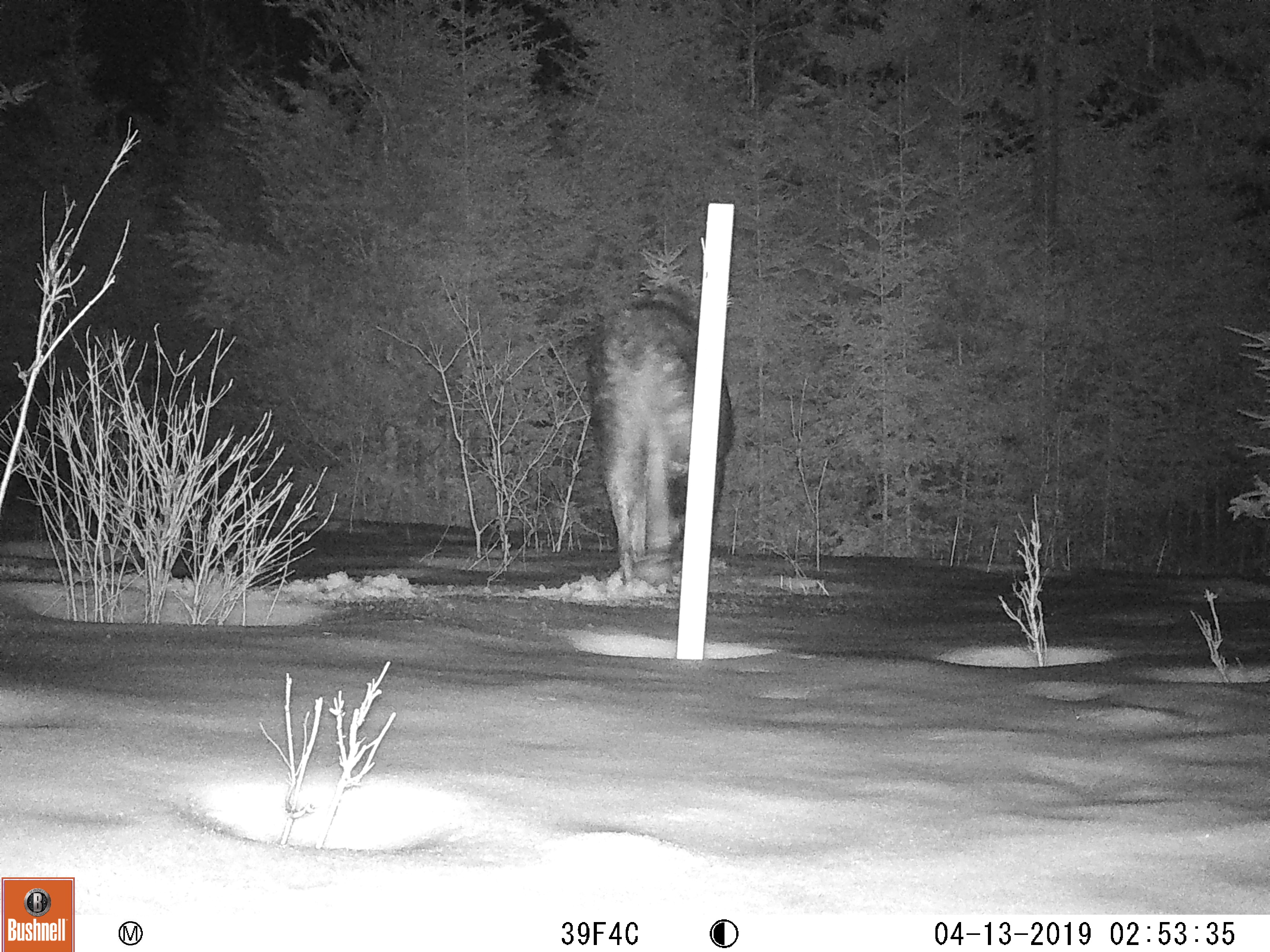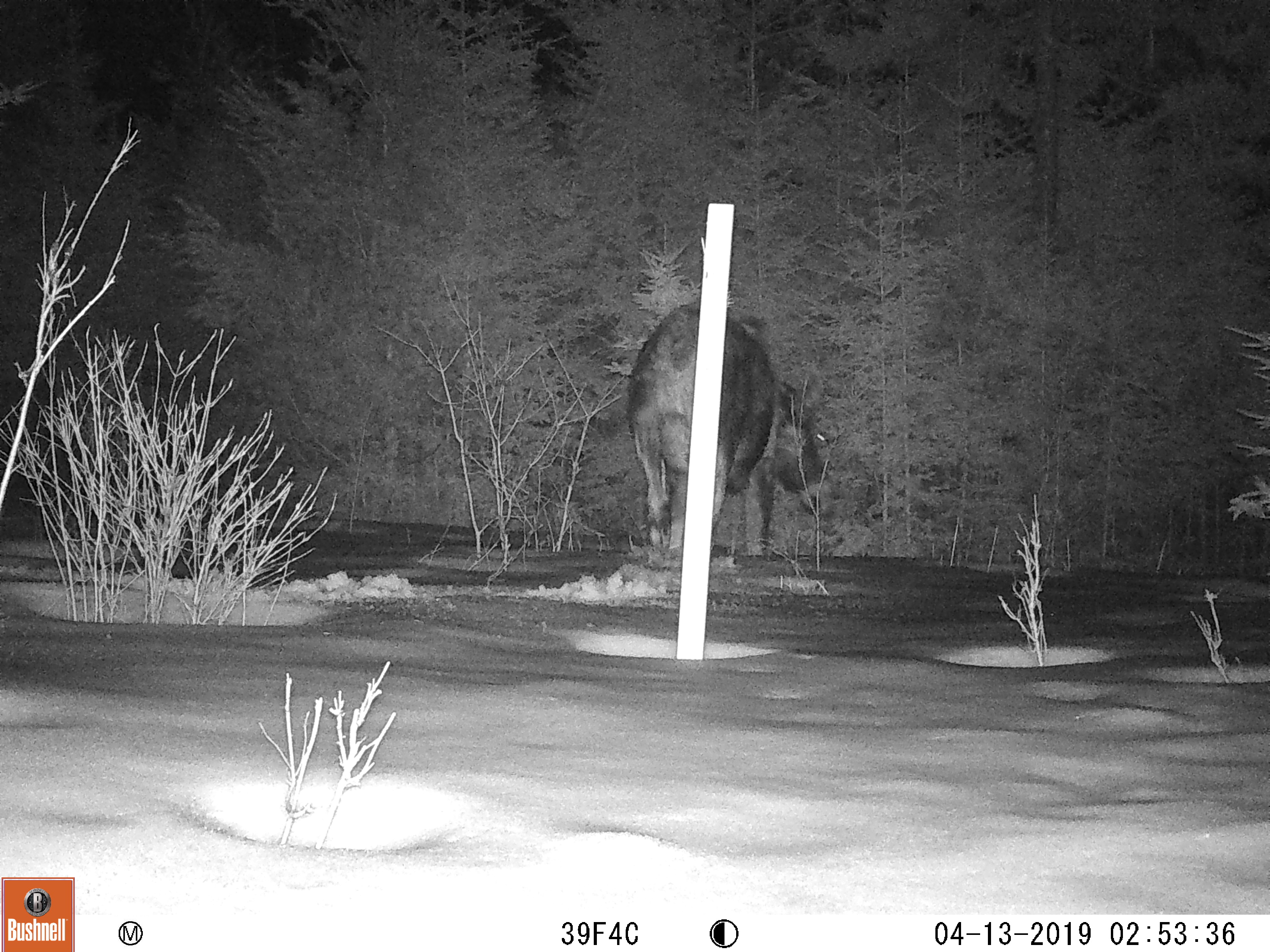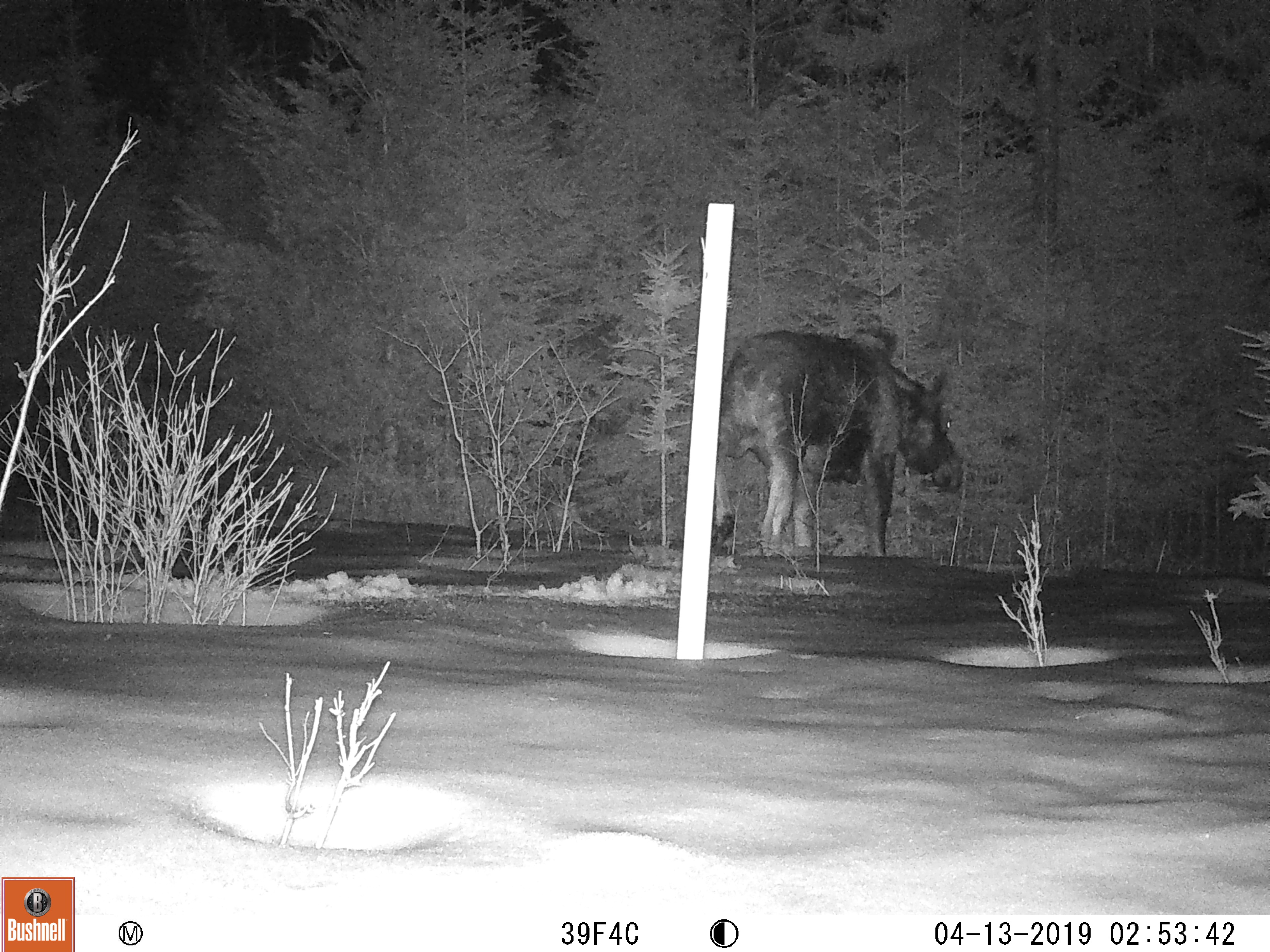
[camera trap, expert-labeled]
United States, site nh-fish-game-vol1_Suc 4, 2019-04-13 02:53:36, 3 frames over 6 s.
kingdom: Animalia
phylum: Chordata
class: Mammalia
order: Artiodactyla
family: Cervidae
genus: Alces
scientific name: Alces alces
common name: moose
Moose (Alces alces).